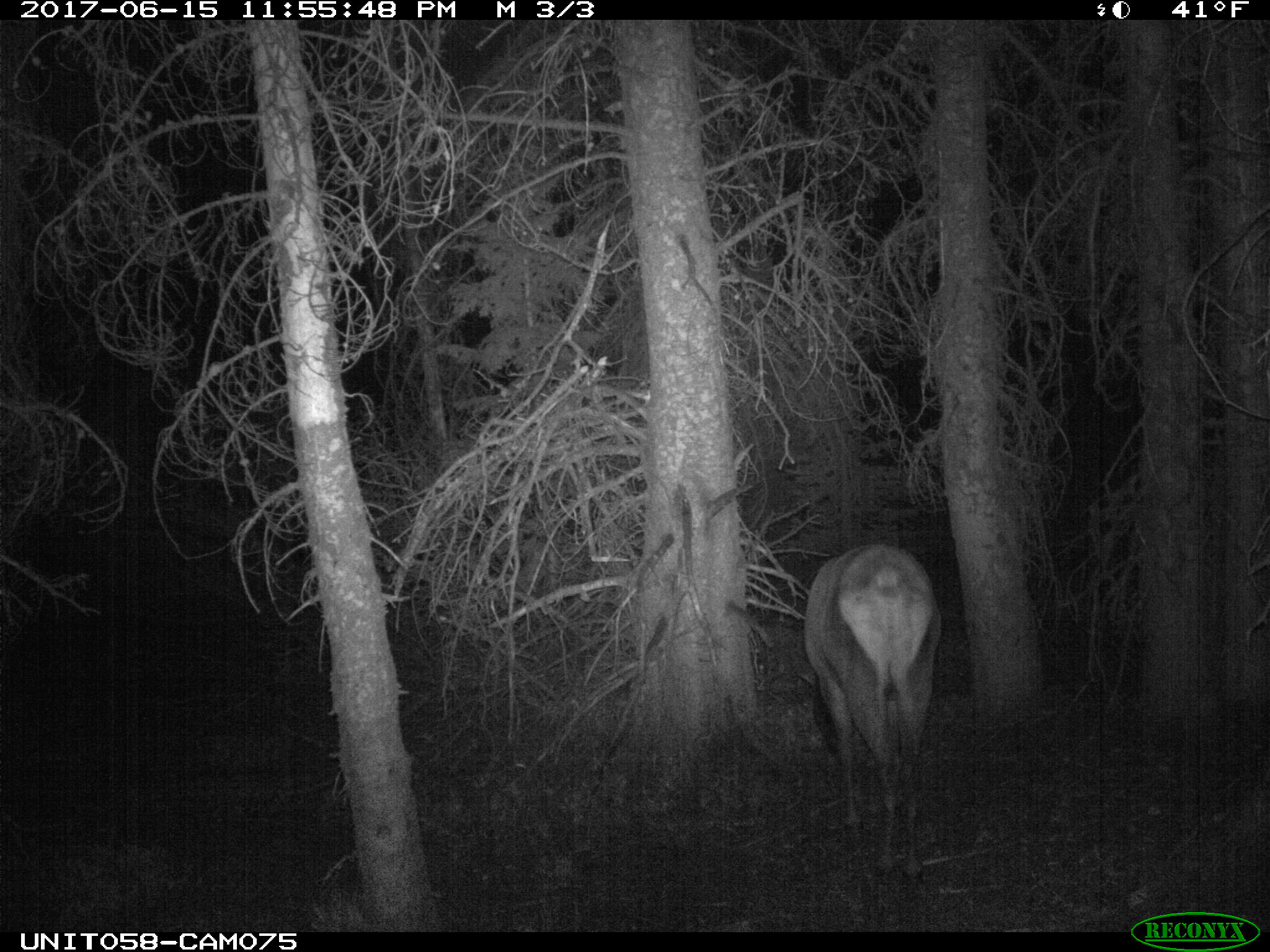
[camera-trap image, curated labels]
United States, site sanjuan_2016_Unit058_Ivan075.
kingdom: Animalia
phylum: Chordata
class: Mammalia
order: Artiodactyla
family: Cervidae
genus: Cervus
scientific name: Cervus elaphus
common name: red deer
Cervus elaphus (red deer).